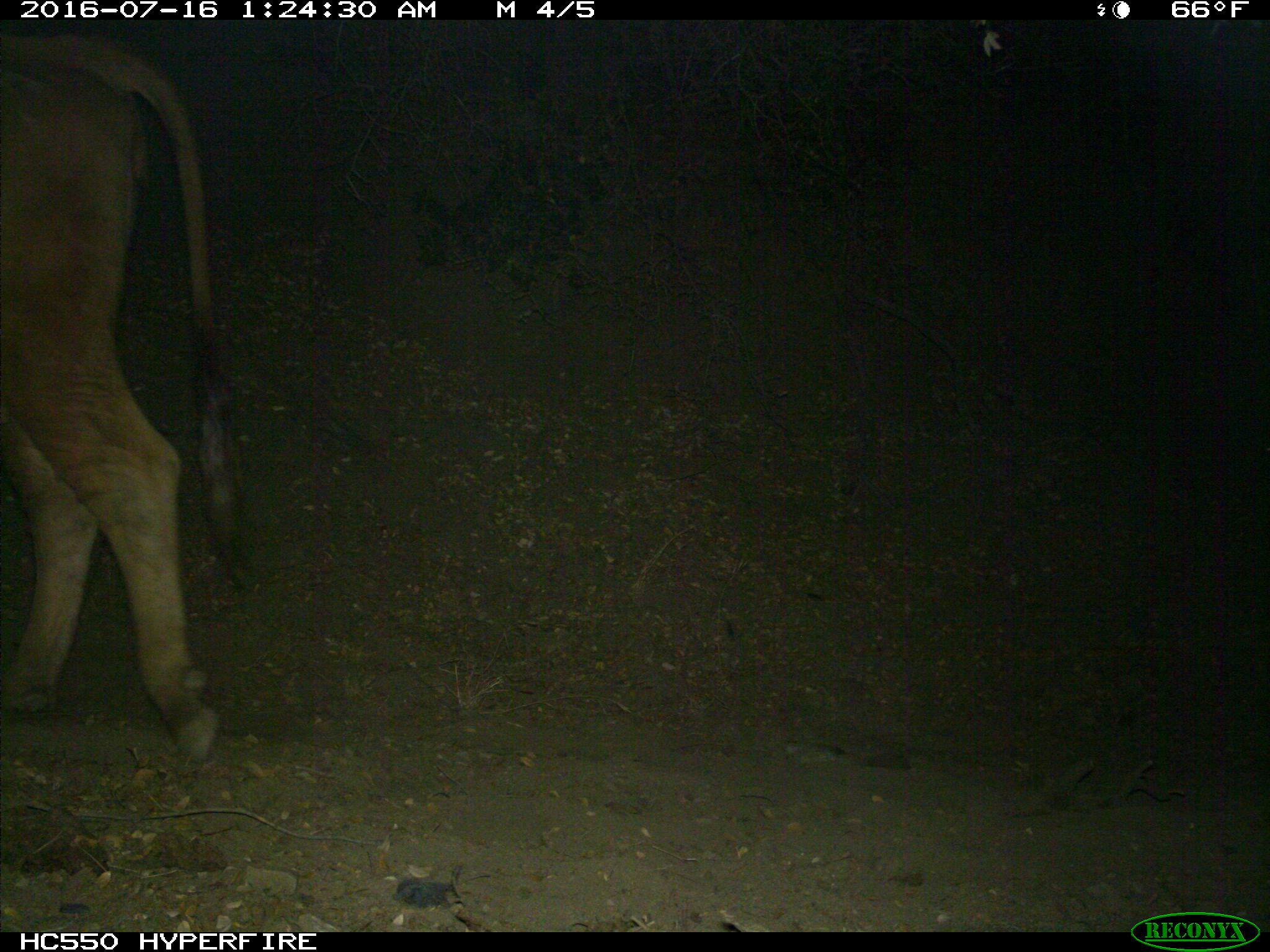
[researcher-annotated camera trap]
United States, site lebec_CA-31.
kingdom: Animalia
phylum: Chordata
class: Mammalia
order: Artiodactyla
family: Bovidae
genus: Bos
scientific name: Bos taurus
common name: domestic cow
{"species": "Bos taurus (domestic cow)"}